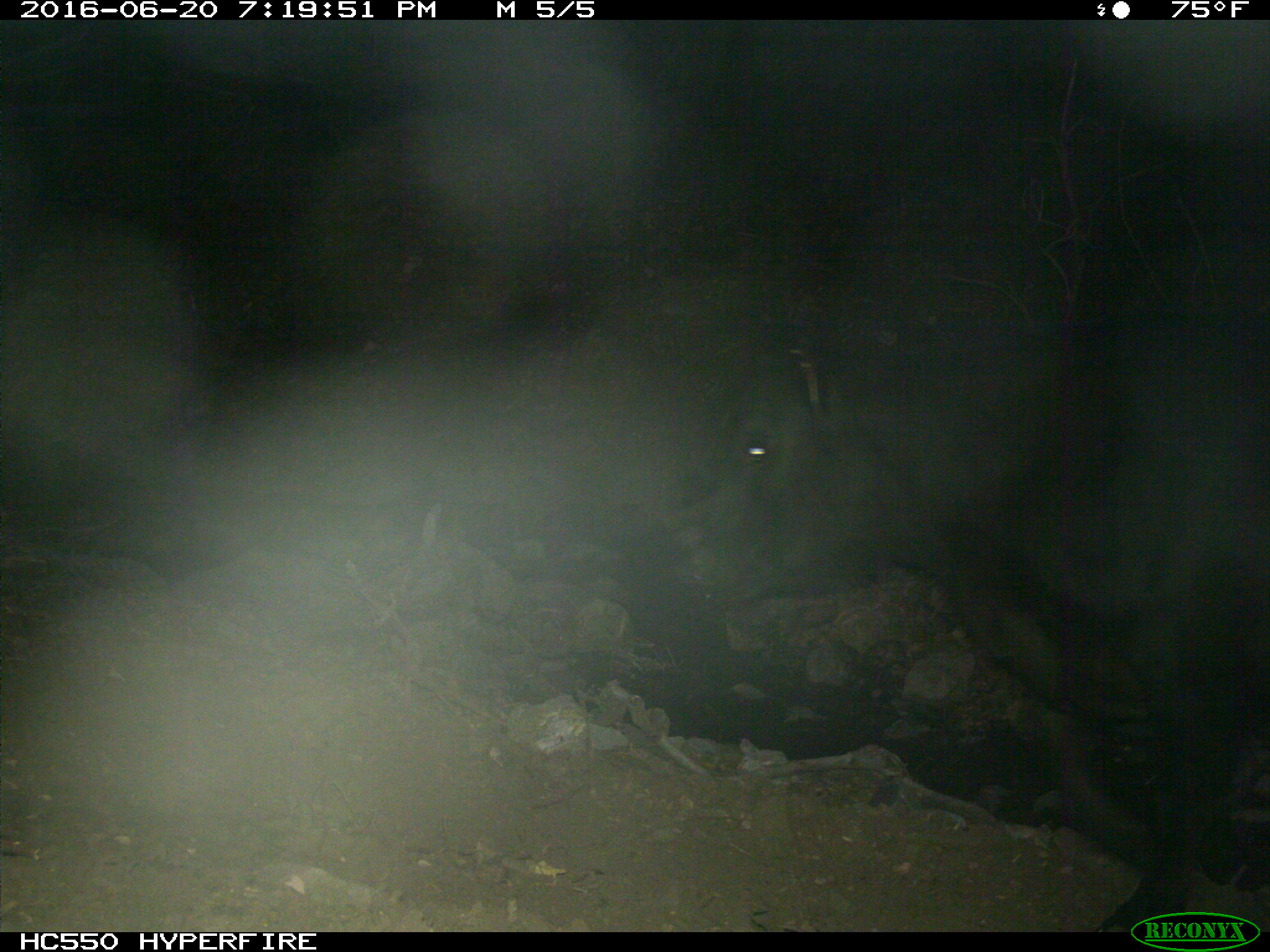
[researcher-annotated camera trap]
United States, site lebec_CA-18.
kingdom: Animalia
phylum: Chordata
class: Mammalia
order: Artiodactyla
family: Bovidae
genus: Bos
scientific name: Bos taurus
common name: domestic cow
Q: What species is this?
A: Bos taurus (domestic cow).